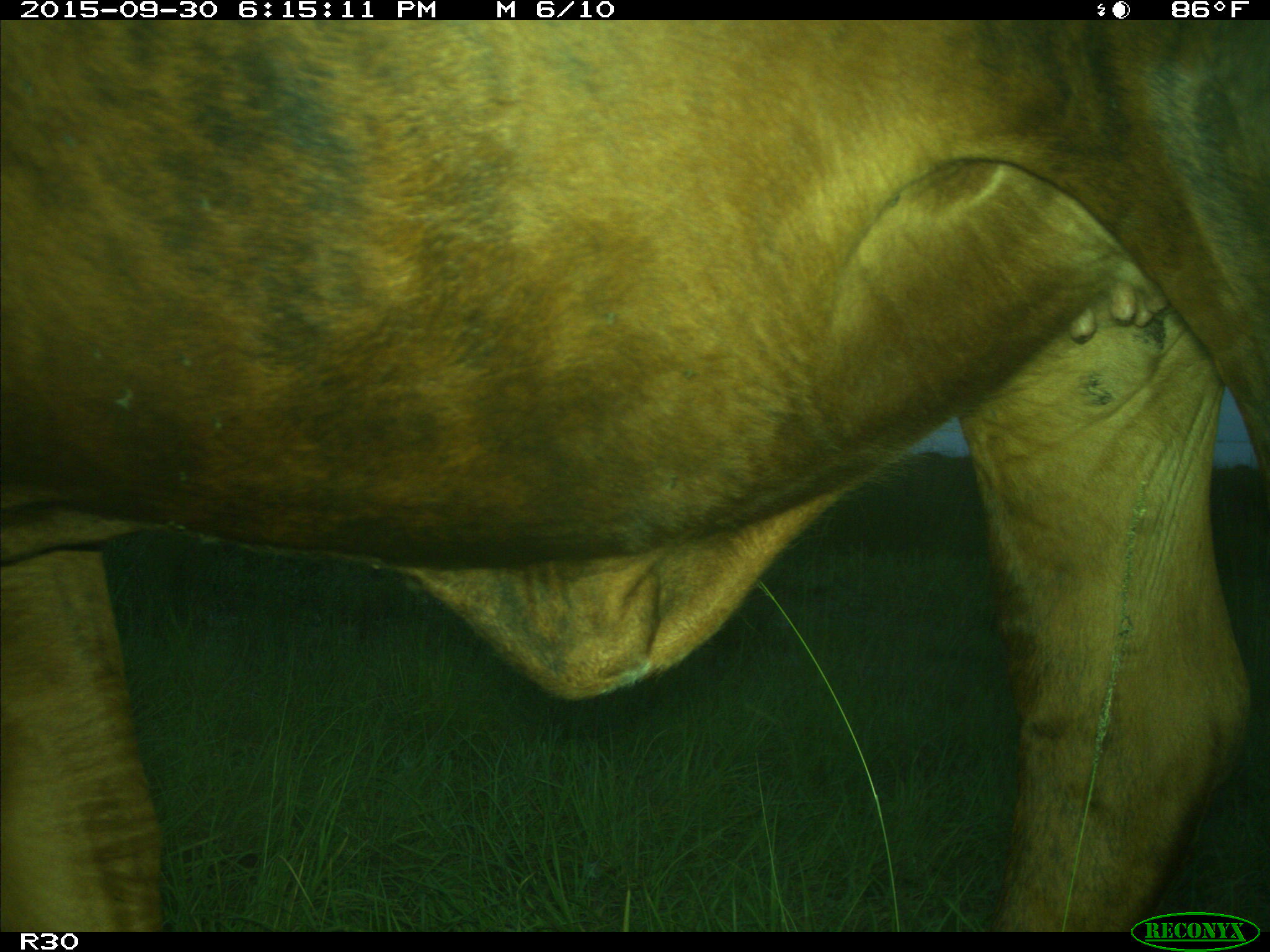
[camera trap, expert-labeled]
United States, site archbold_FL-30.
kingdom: Animalia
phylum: Chordata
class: Mammalia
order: Artiodactyla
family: Bovidae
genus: Bos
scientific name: Bos taurus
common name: domestic cow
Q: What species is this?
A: Bos taurus (domestic cow).